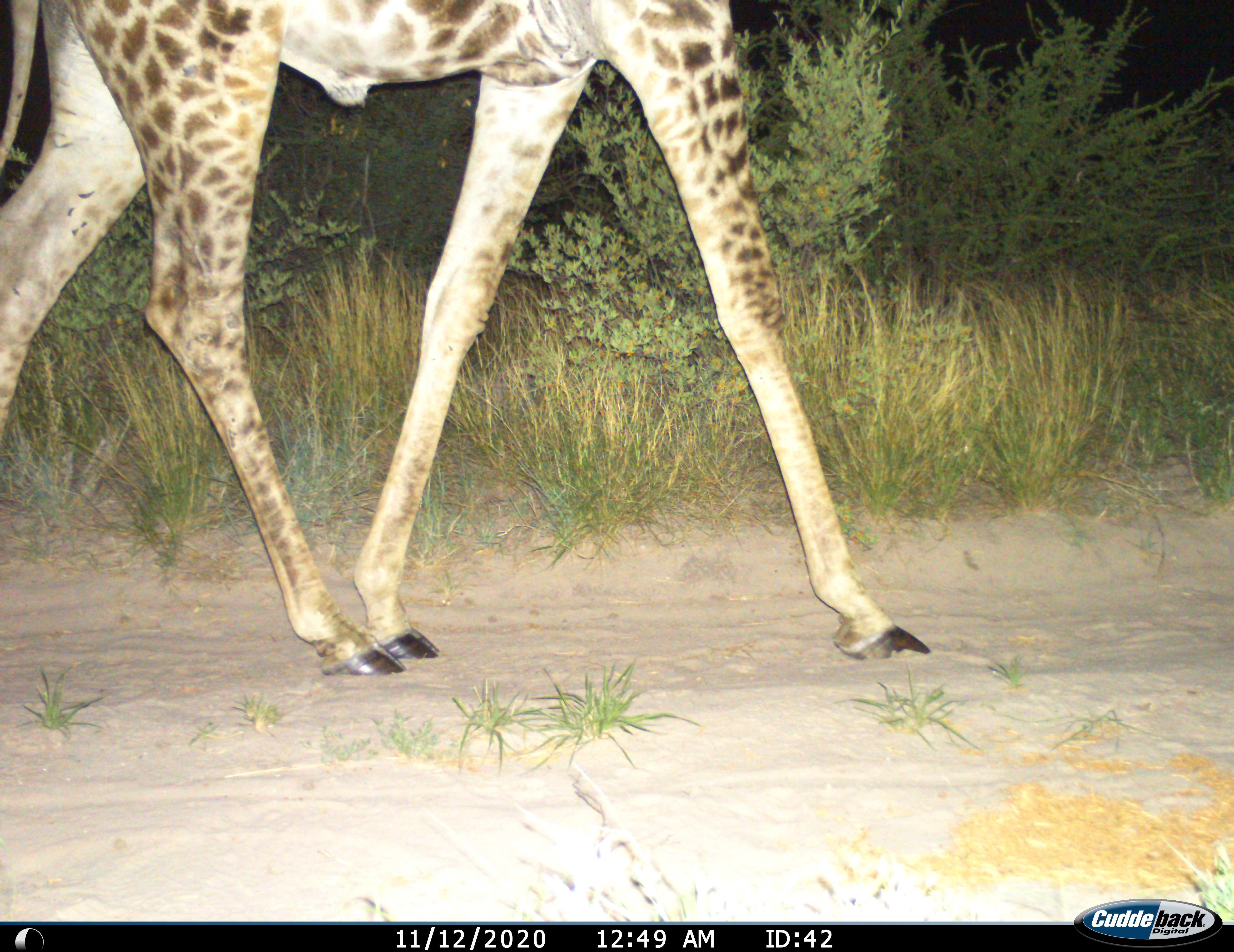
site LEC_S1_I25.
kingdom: Animalia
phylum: Chordata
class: Mammalia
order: Artiodactyla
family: Giraffidae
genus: Giraffa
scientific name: Giraffa camelopardalis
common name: giraffe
Giraffe (Giraffa camelopardalis), count 1. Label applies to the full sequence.